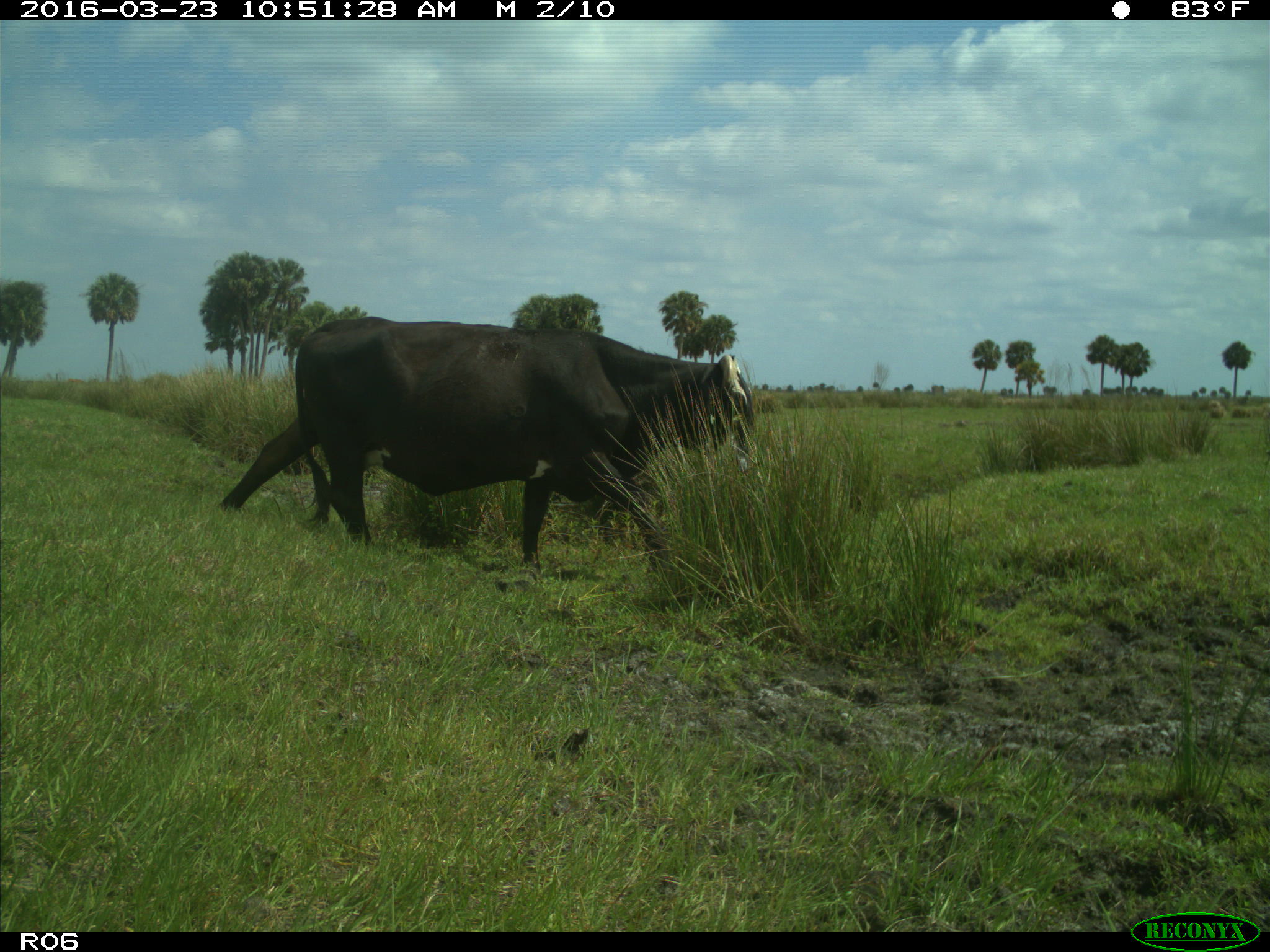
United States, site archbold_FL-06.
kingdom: Animalia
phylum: Chordata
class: Mammalia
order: Artiodactyla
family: Bovidae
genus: Bos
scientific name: Bos taurus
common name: domestic cow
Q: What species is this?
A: Bos taurus (domestic cow).